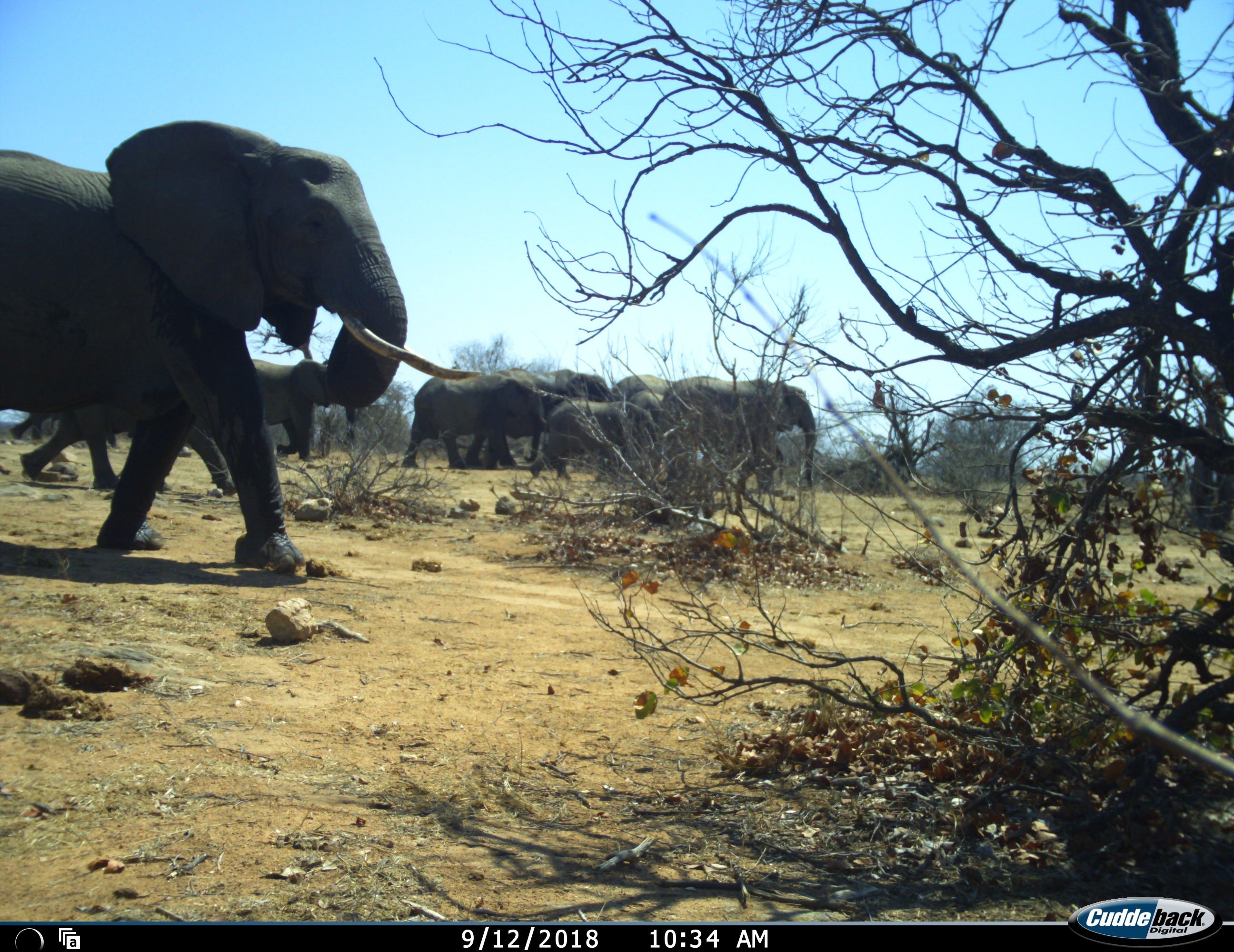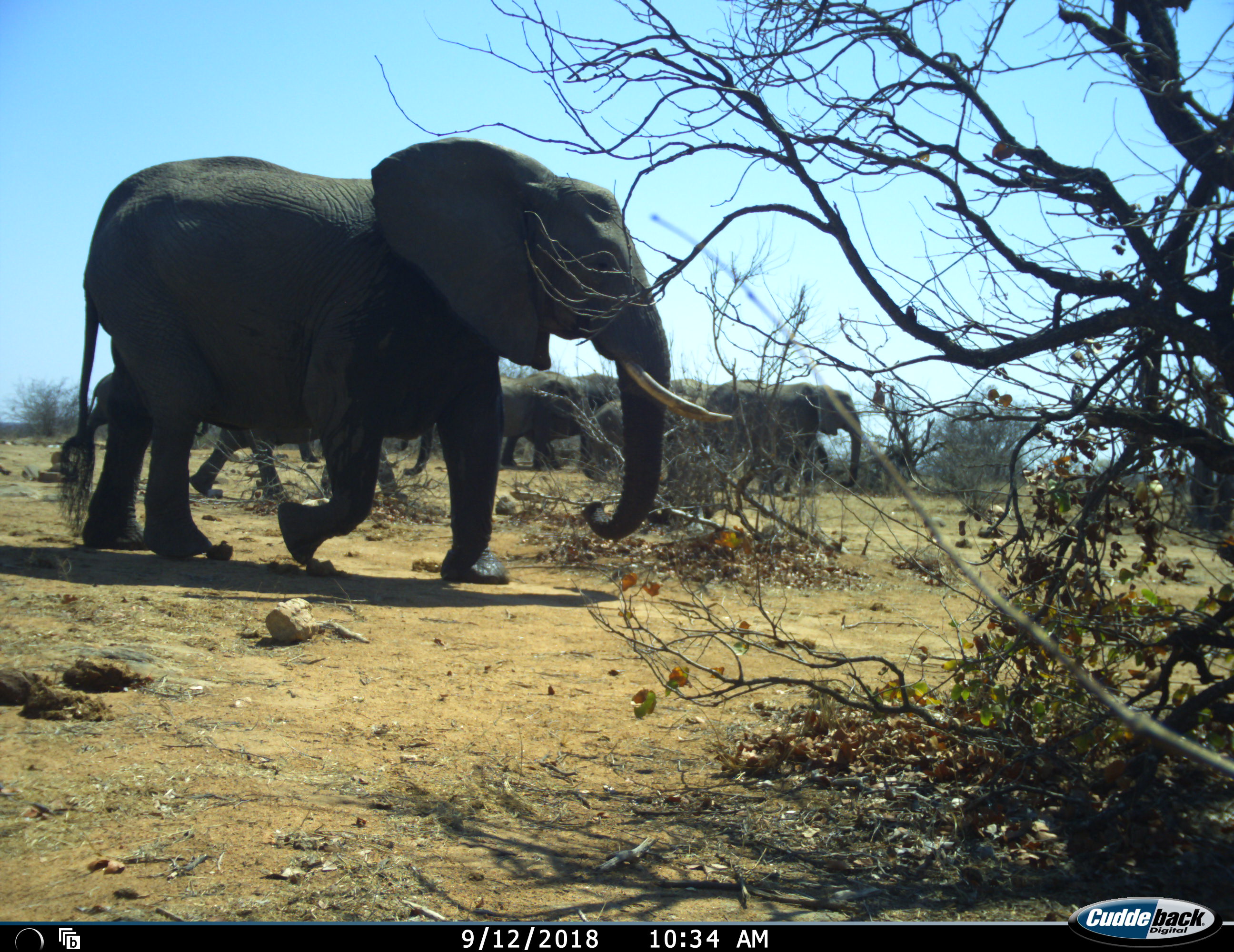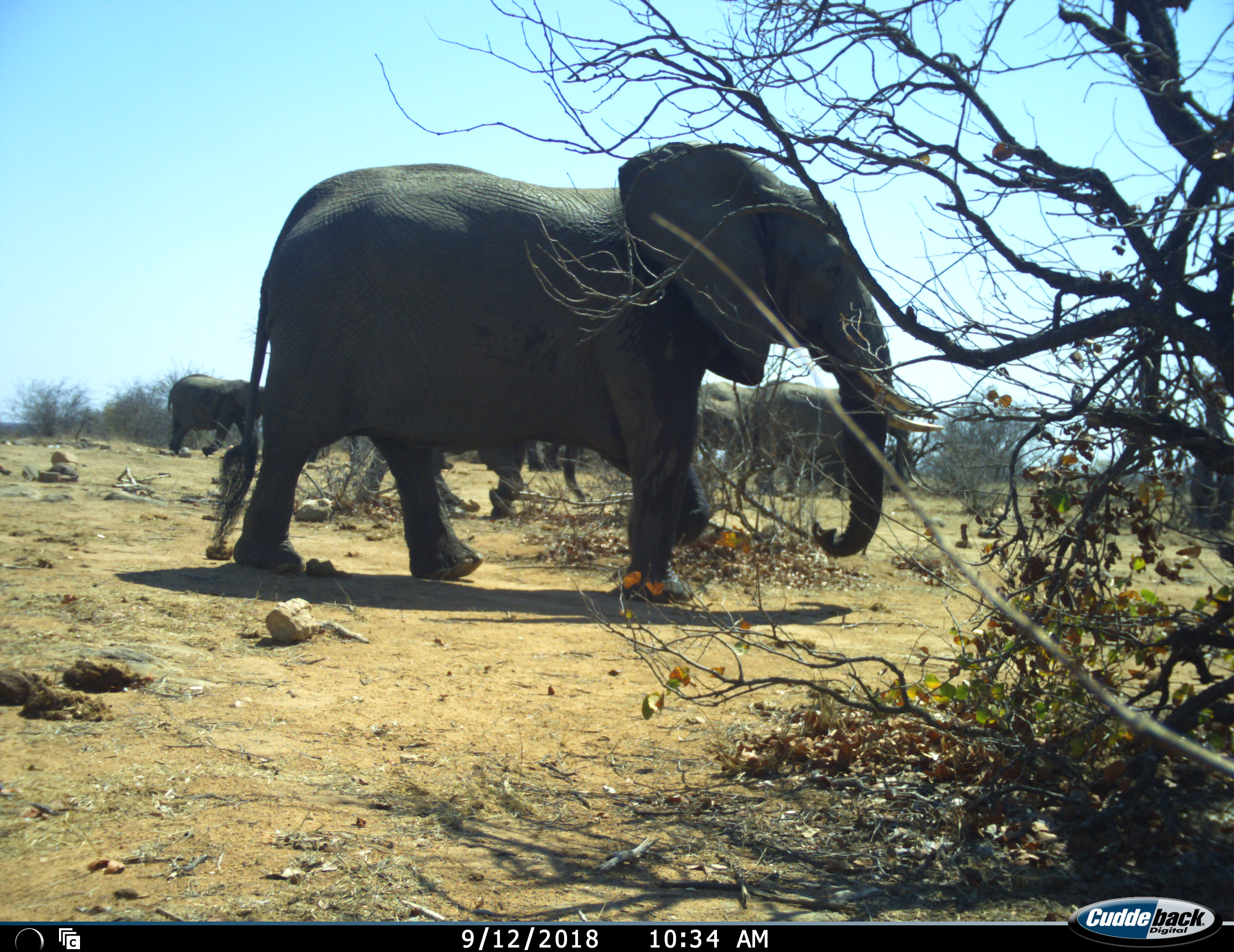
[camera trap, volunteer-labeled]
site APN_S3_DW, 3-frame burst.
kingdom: Animalia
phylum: Chordata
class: Mammalia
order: Proboscidea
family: Elephantidae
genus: Loxodonta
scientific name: Loxodonta africana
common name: african bush elephant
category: elephant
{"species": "elephant (african bush elephant) (Loxodonta africana)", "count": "10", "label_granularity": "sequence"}